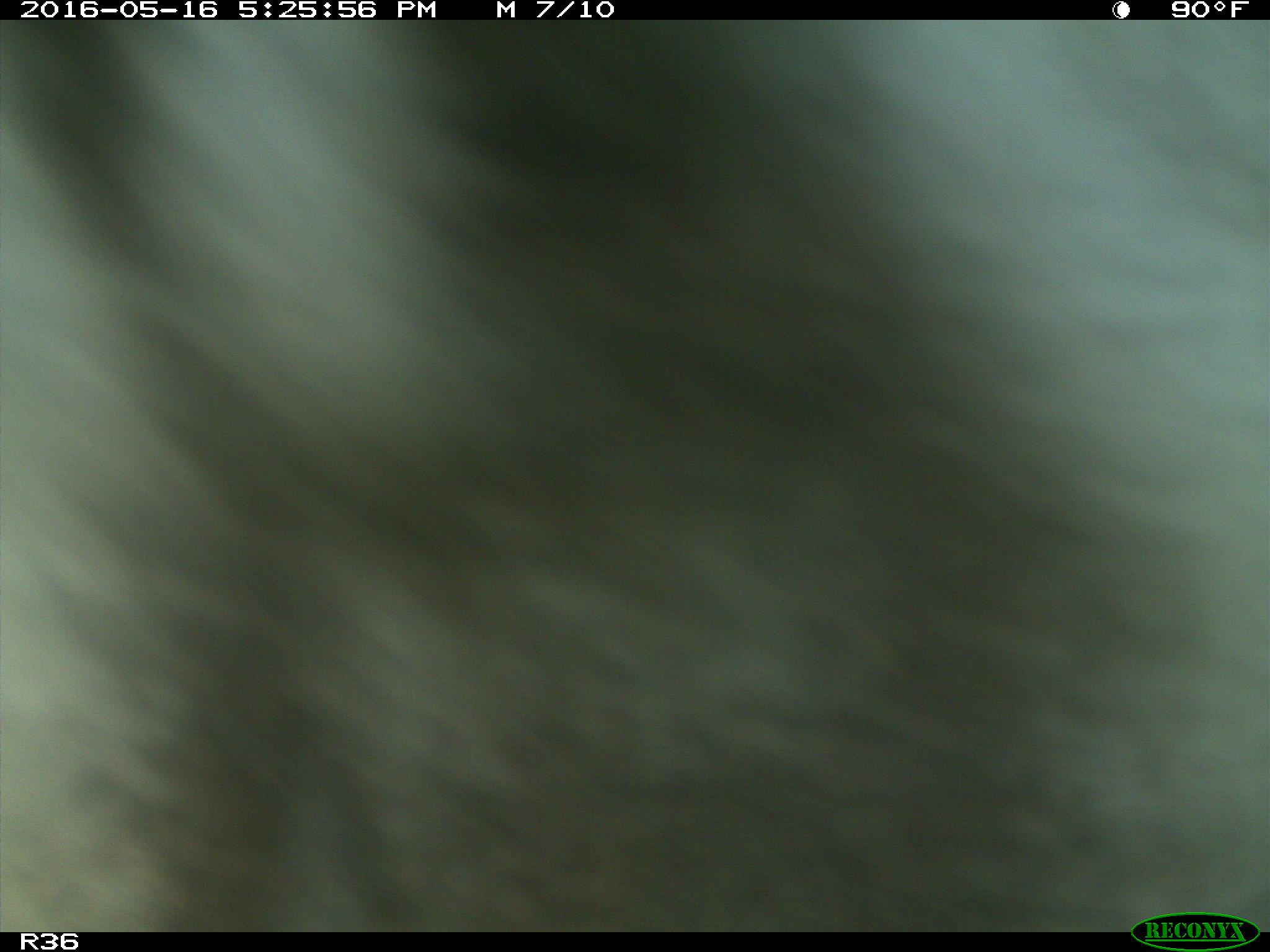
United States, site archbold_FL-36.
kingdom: Animalia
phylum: Chordata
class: Mammalia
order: Artiodactyla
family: Bovidae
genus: Bos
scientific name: Bos taurus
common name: domestic cow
Bos taurus (domestic cow).